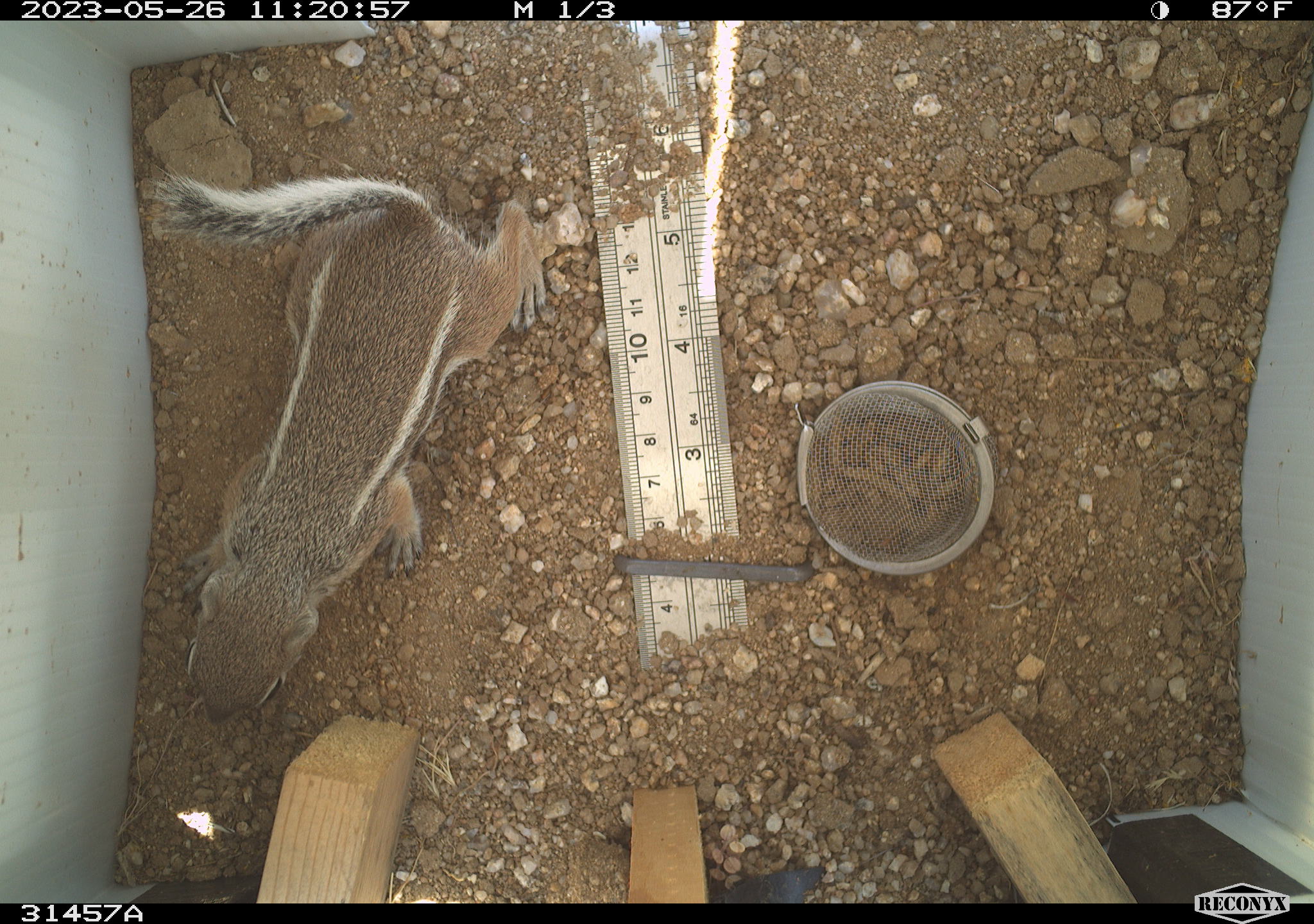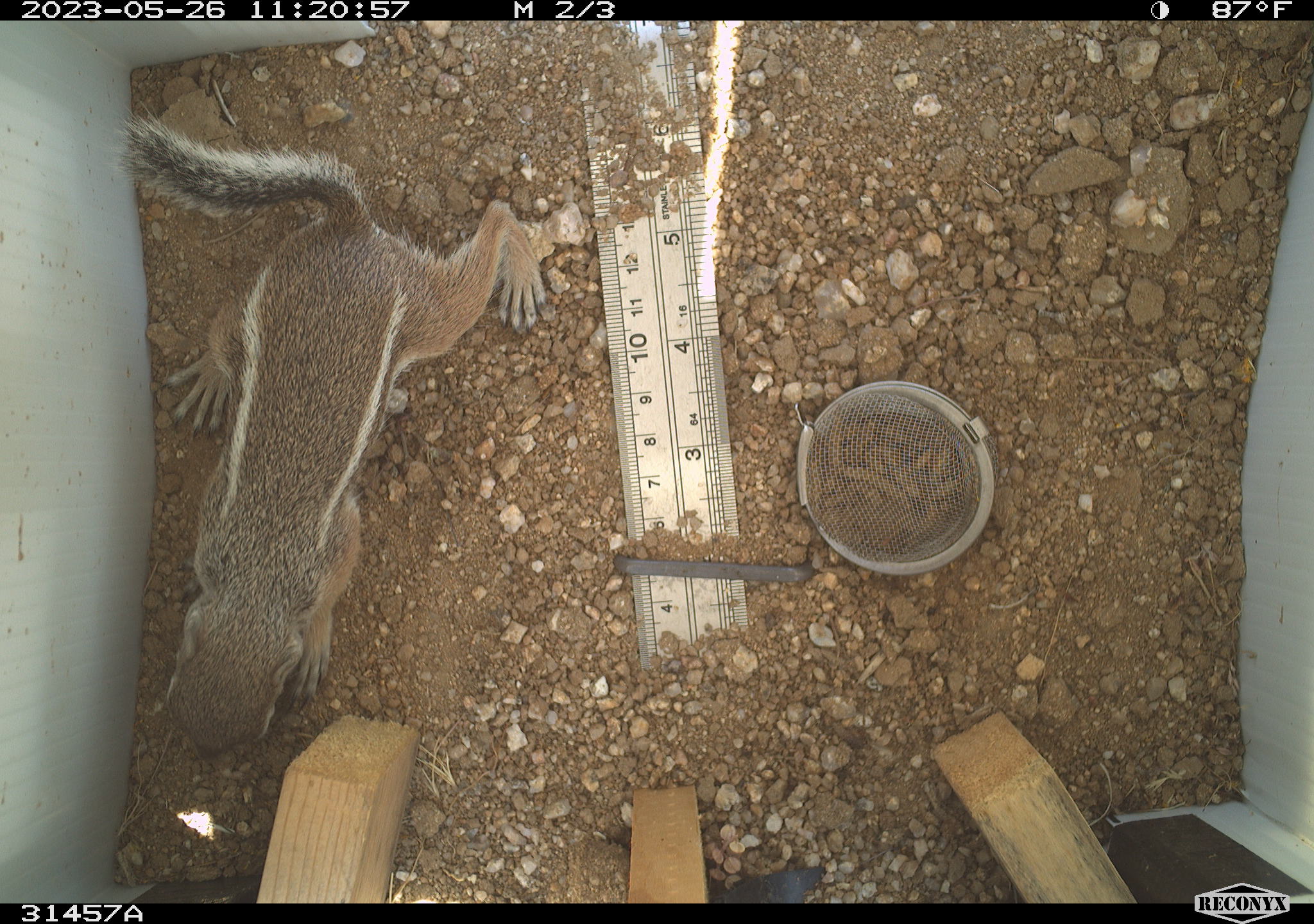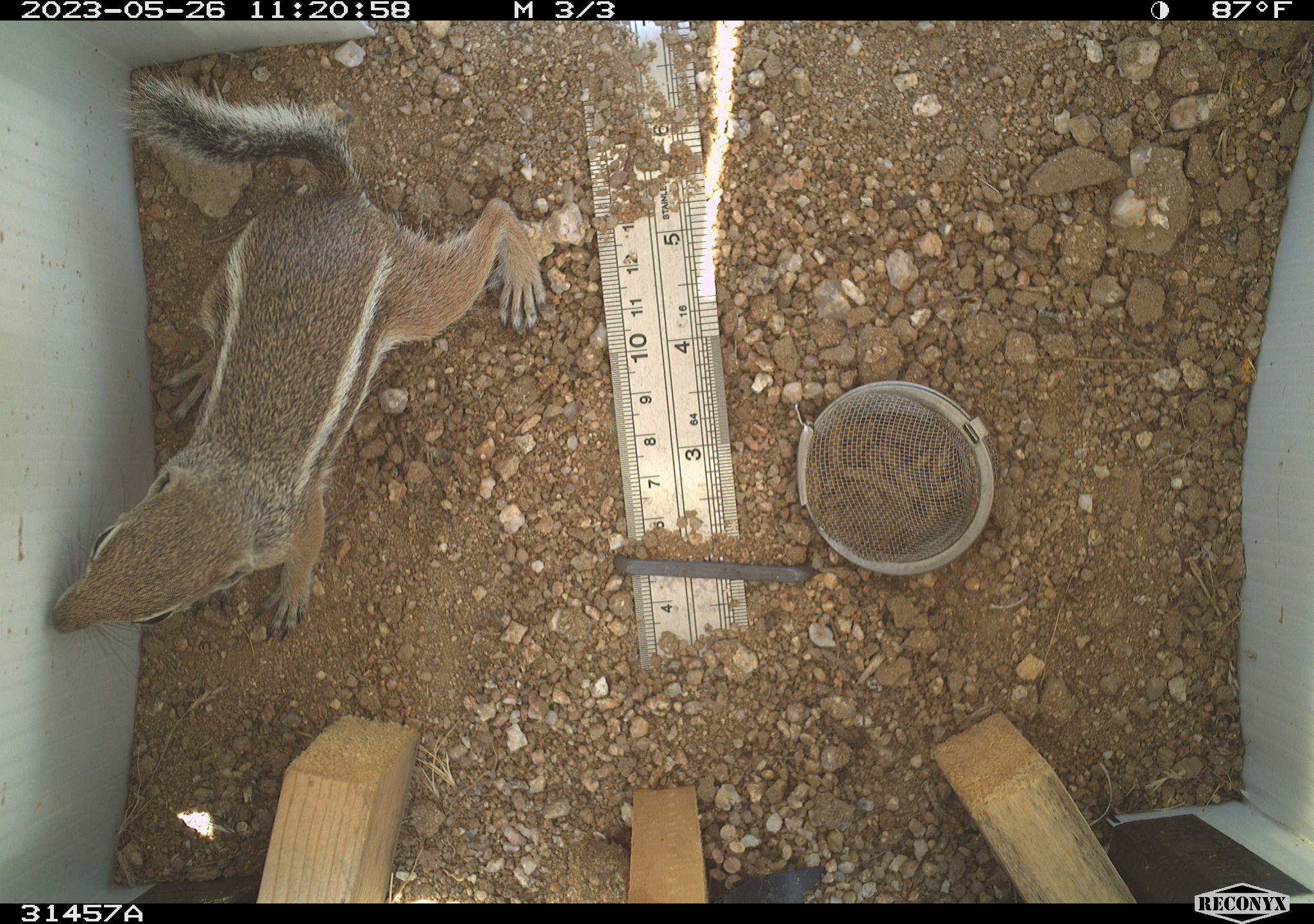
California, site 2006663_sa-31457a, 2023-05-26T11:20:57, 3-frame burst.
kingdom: Animalia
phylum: Chordata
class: Mammalia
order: Rodentia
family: Sciuridae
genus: Ammospermophilus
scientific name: Ammospermophilus leucurus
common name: white-tailed antelope squirrel